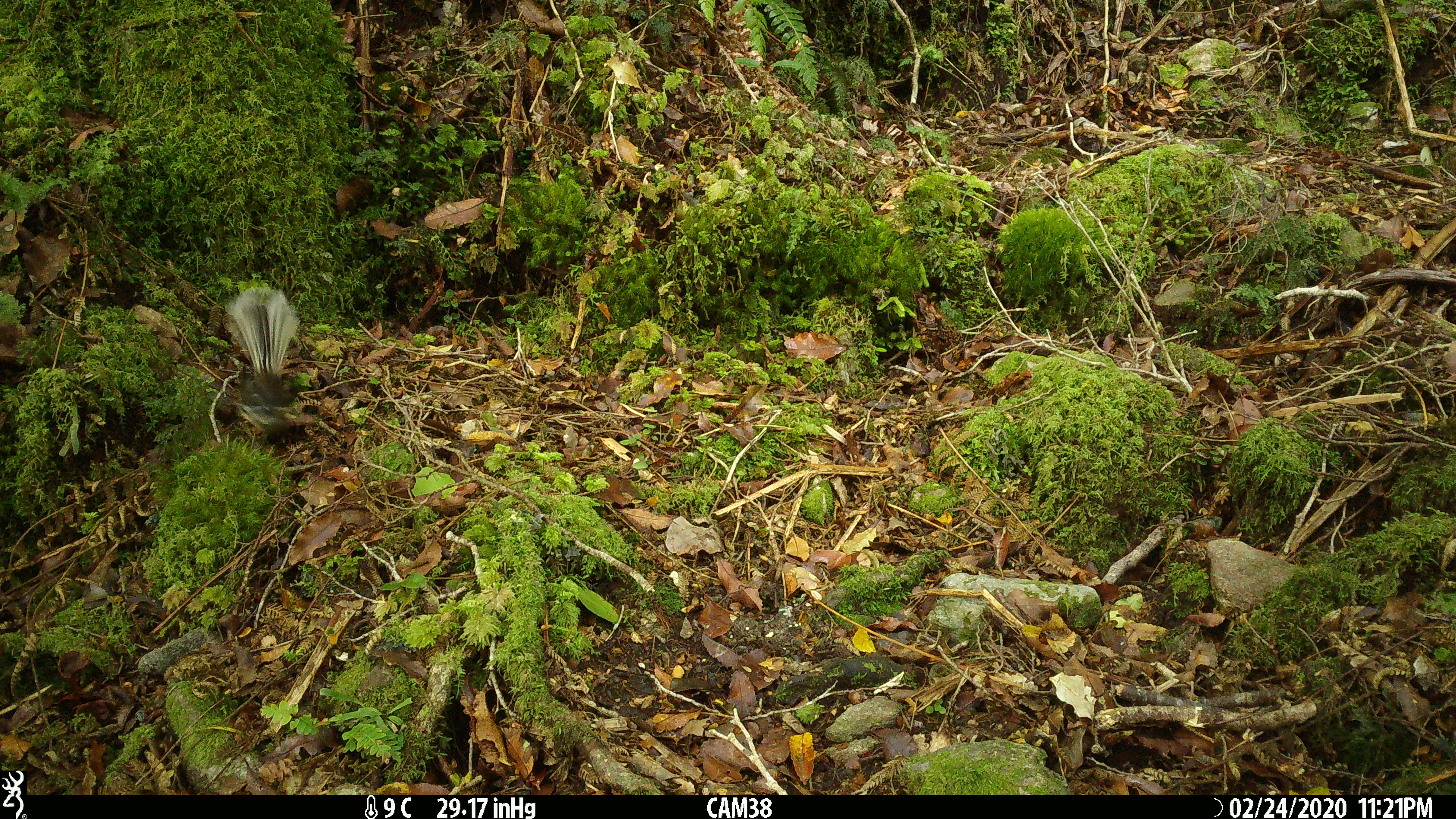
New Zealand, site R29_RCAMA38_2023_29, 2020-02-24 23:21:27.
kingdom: Animalia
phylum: Chordata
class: Aves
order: Passeriformes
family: Rhipiduridae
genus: Rhipidura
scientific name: Rhipidura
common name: fantails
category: fantail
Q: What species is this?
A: Fantail (fantails) (Rhipidura).